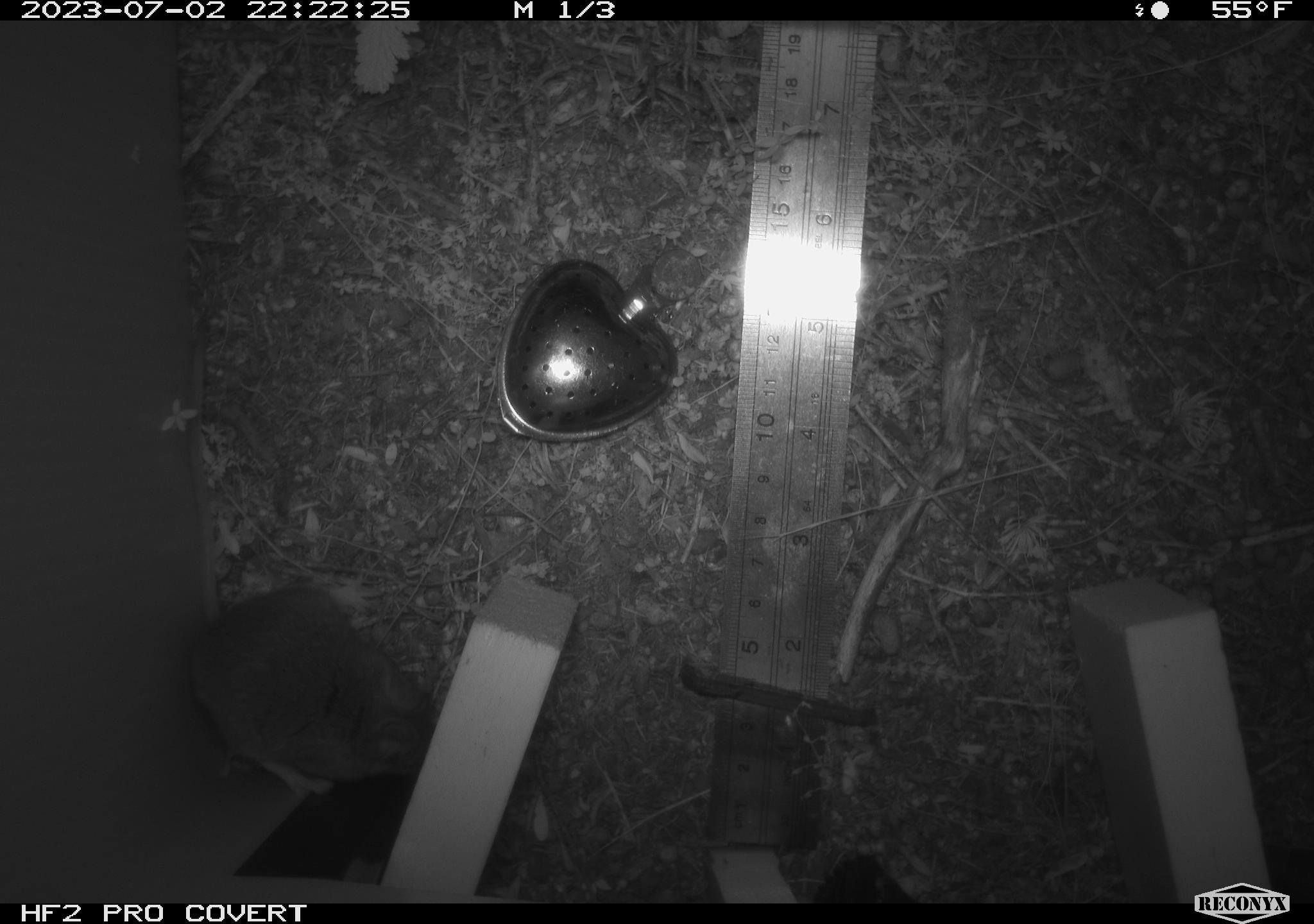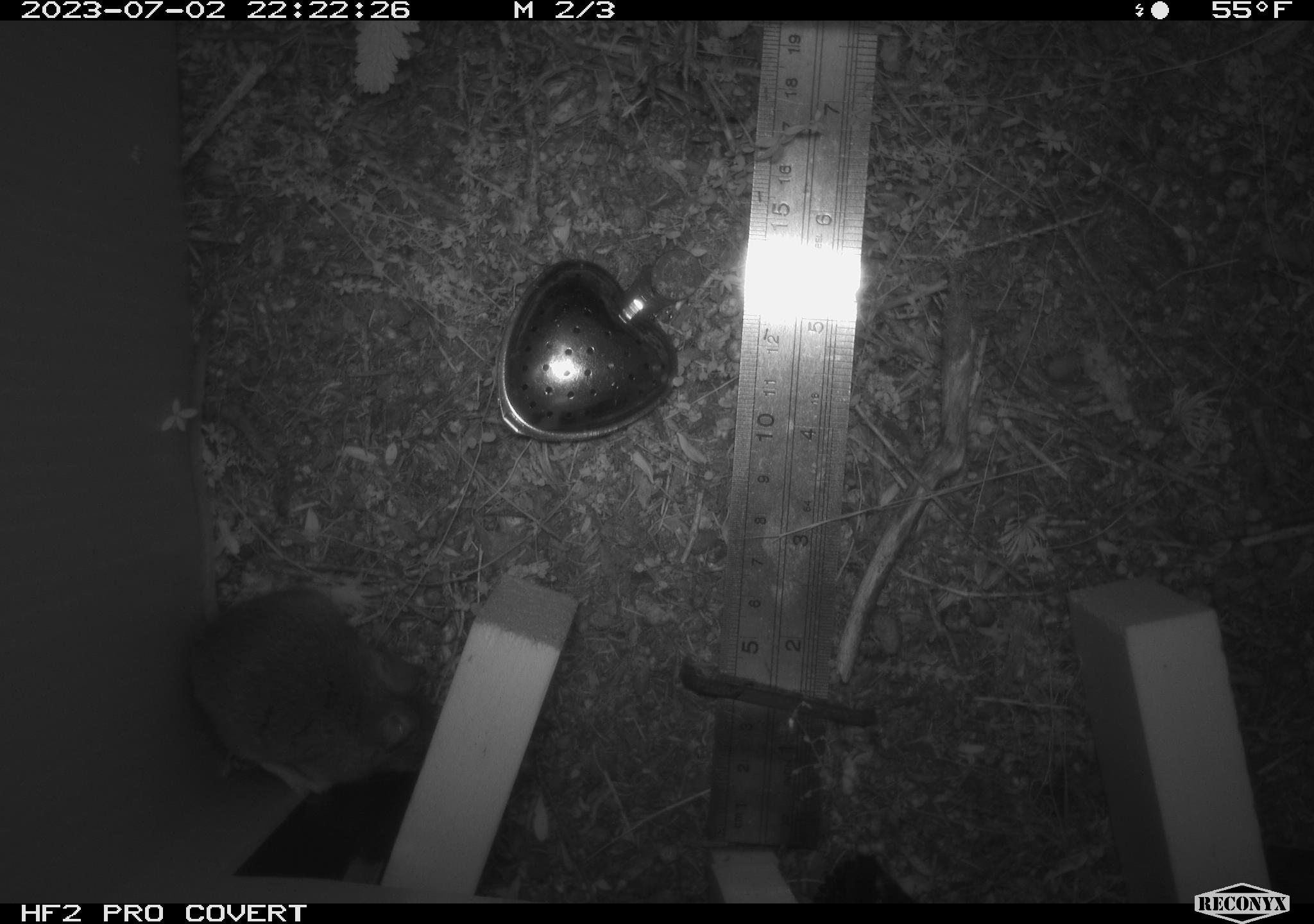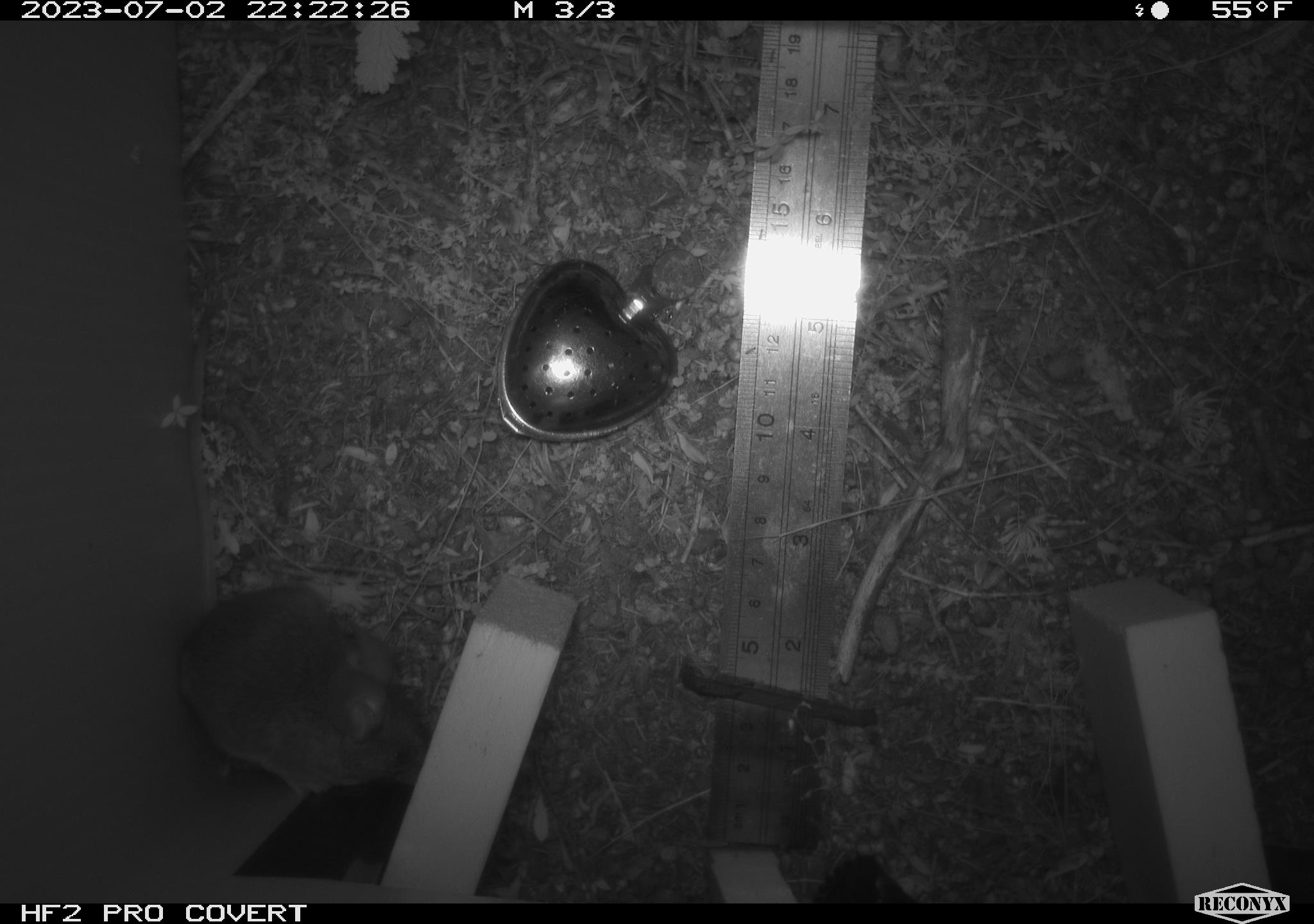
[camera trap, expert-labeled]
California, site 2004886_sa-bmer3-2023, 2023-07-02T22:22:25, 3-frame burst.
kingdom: Animalia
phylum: Chordata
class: Mammalia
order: Rodentia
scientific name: Rodentia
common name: mouse species